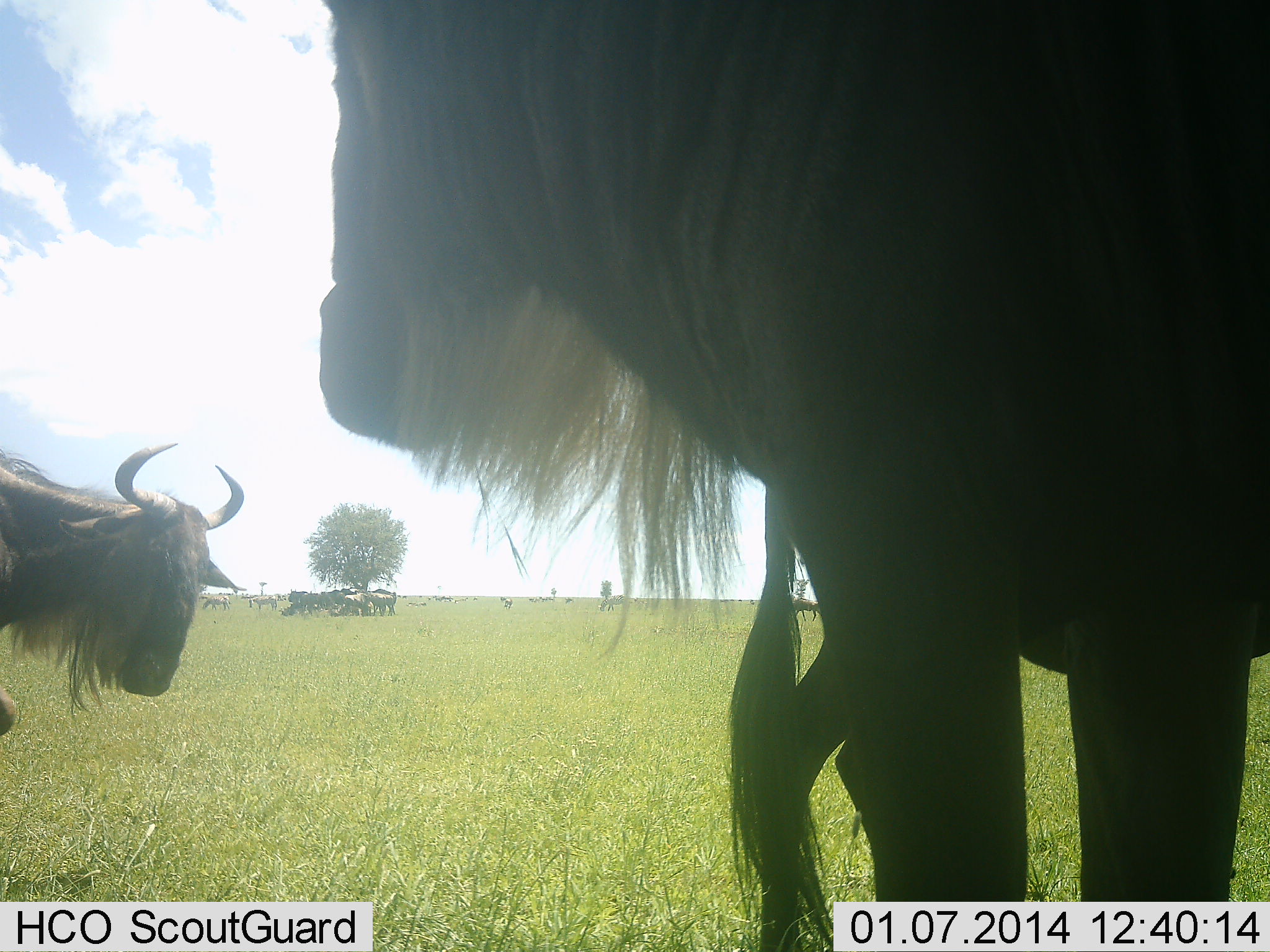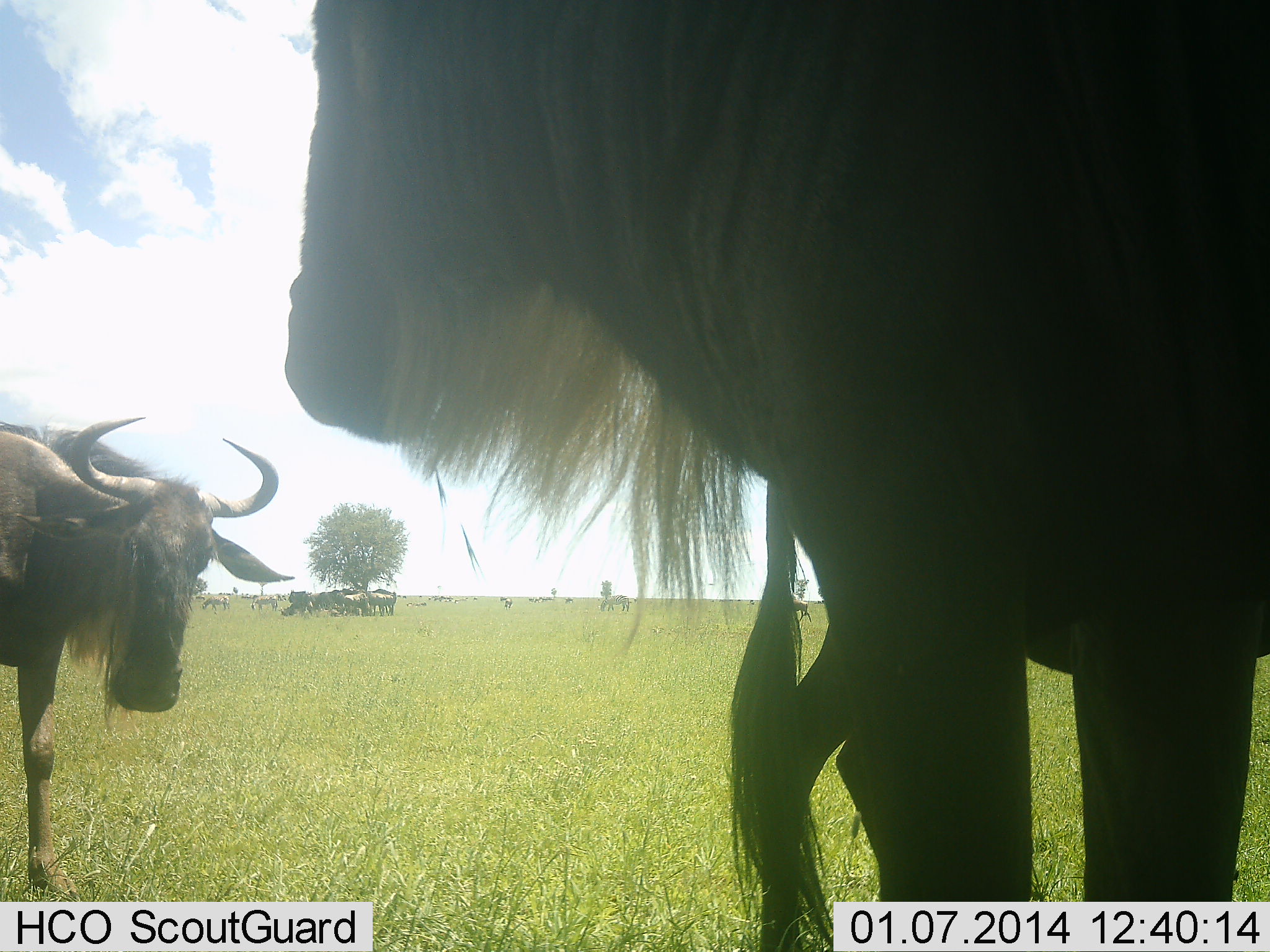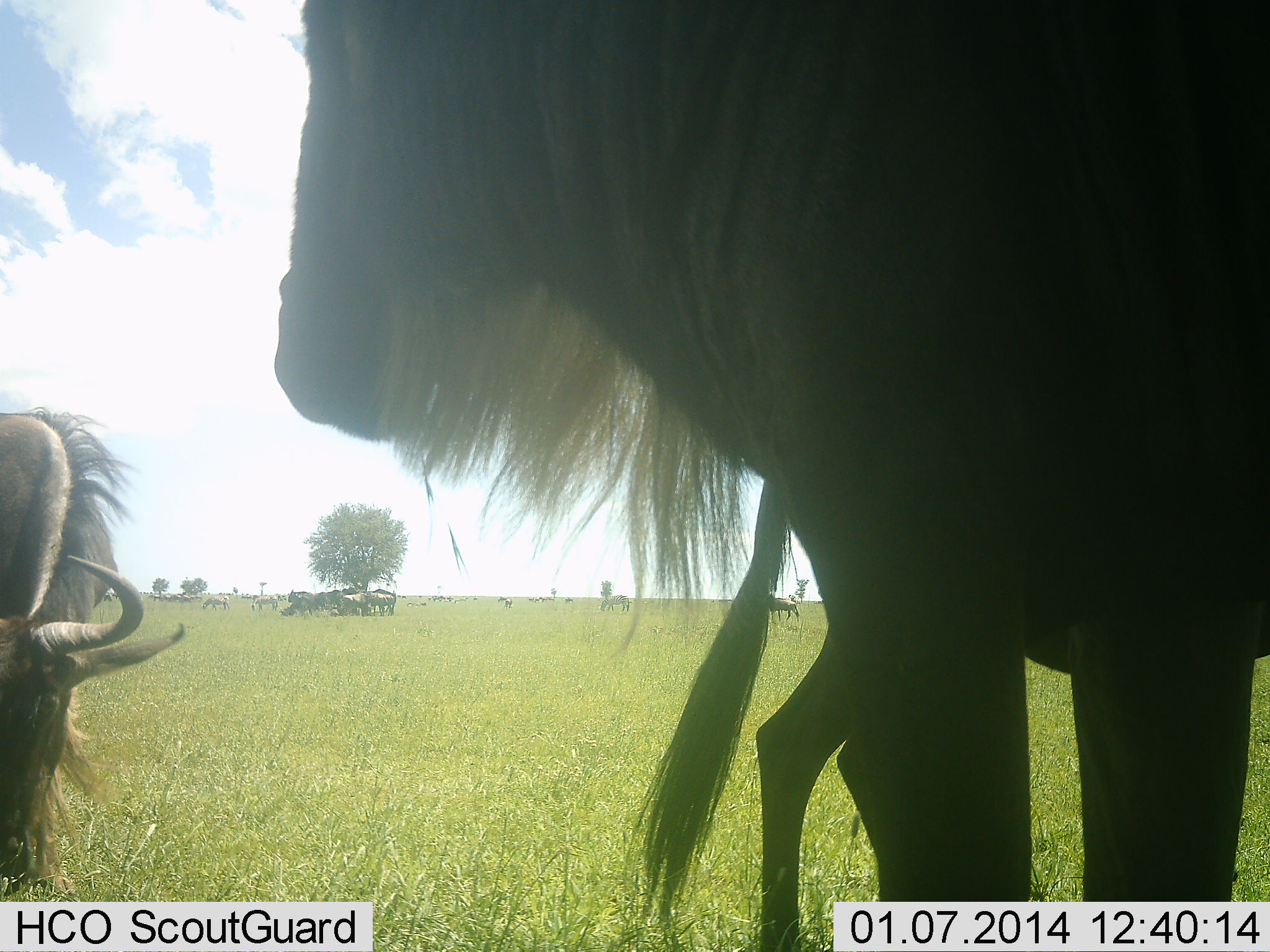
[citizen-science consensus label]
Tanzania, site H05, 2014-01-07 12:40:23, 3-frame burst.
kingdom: Animalia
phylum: Chordata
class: Mammalia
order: Artiodactyla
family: Bovidae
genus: Connochaetes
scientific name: Connochaetes taurinus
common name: blue wildebeest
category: wildebeest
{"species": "wildebeest (blue wildebeest) (Connochaetes taurinus)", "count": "10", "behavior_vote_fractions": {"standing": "88%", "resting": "12%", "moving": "34%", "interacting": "9%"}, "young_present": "3%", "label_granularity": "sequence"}